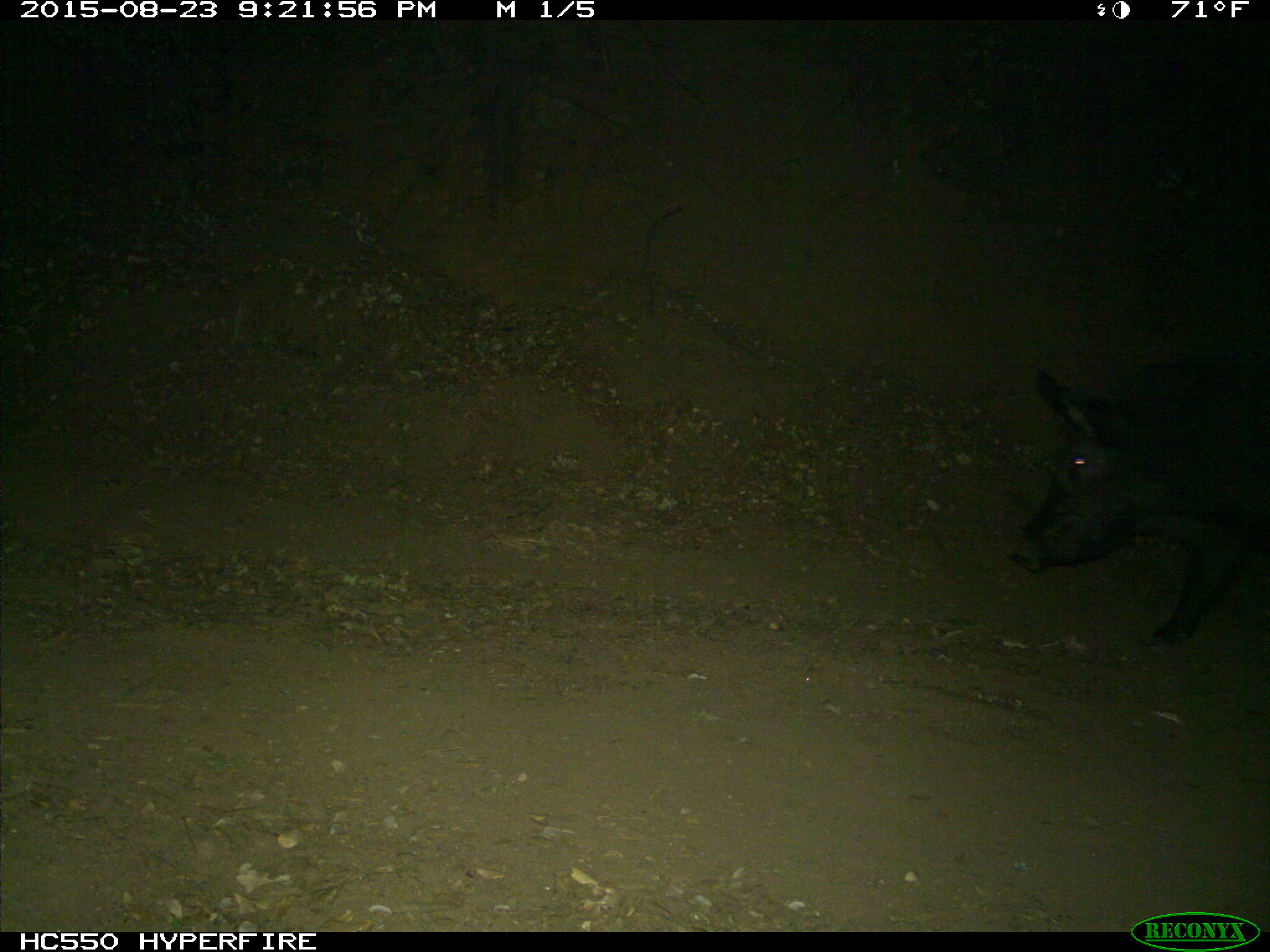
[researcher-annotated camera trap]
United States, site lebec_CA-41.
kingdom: Animalia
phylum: Chordata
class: Mammalia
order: Artiodactyla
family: Suidae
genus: Sus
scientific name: Sus scrofa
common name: wild boar